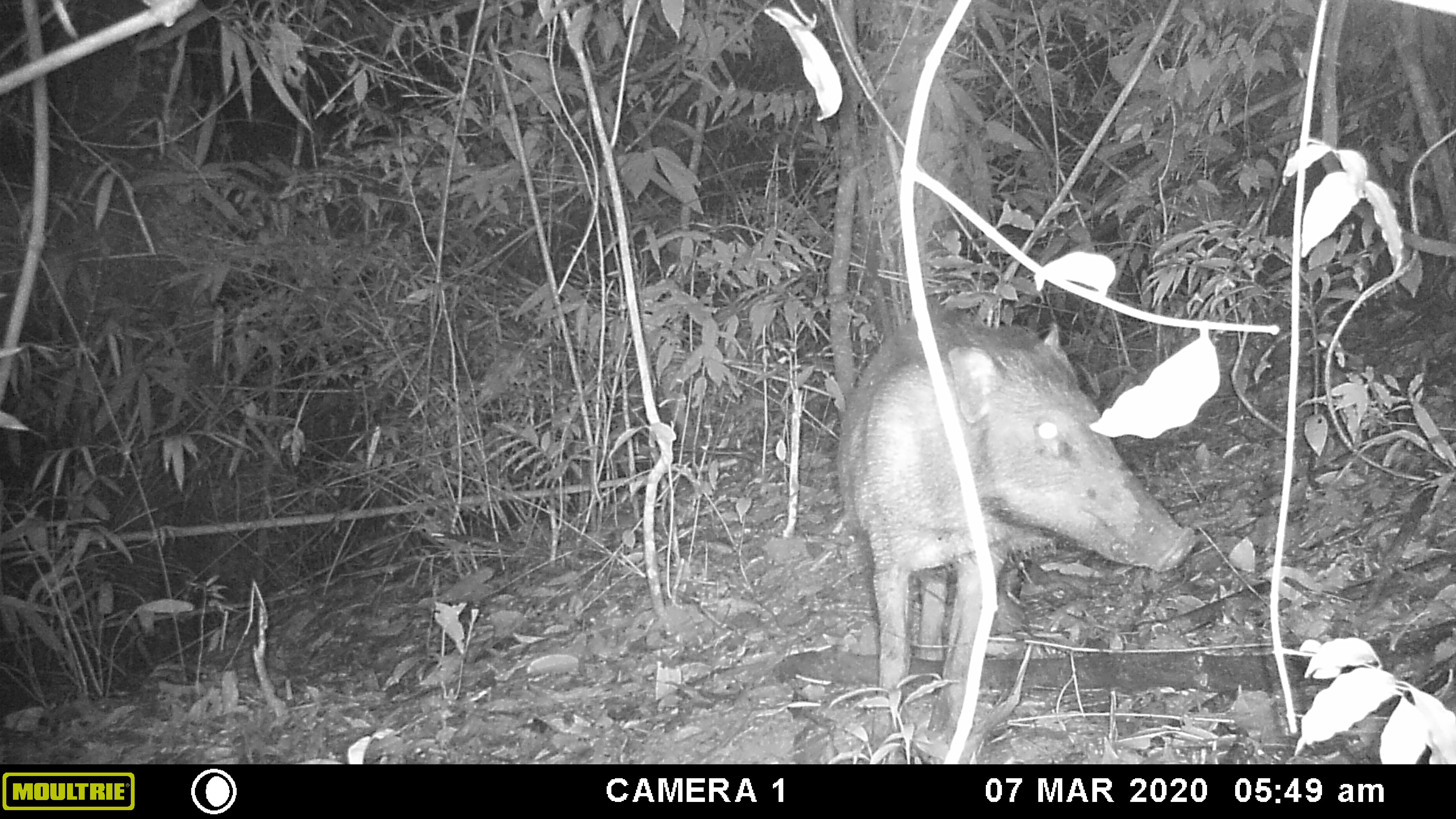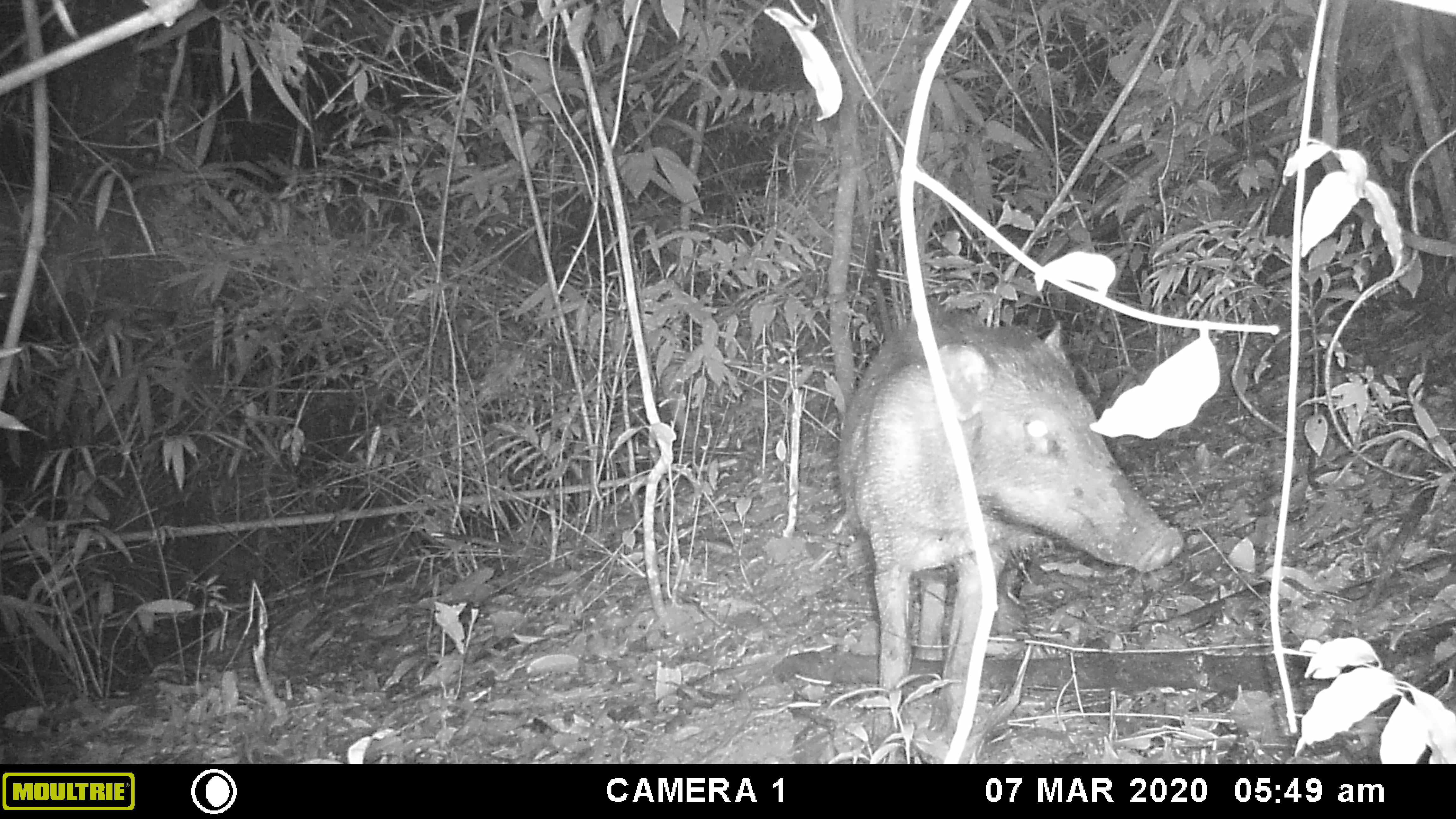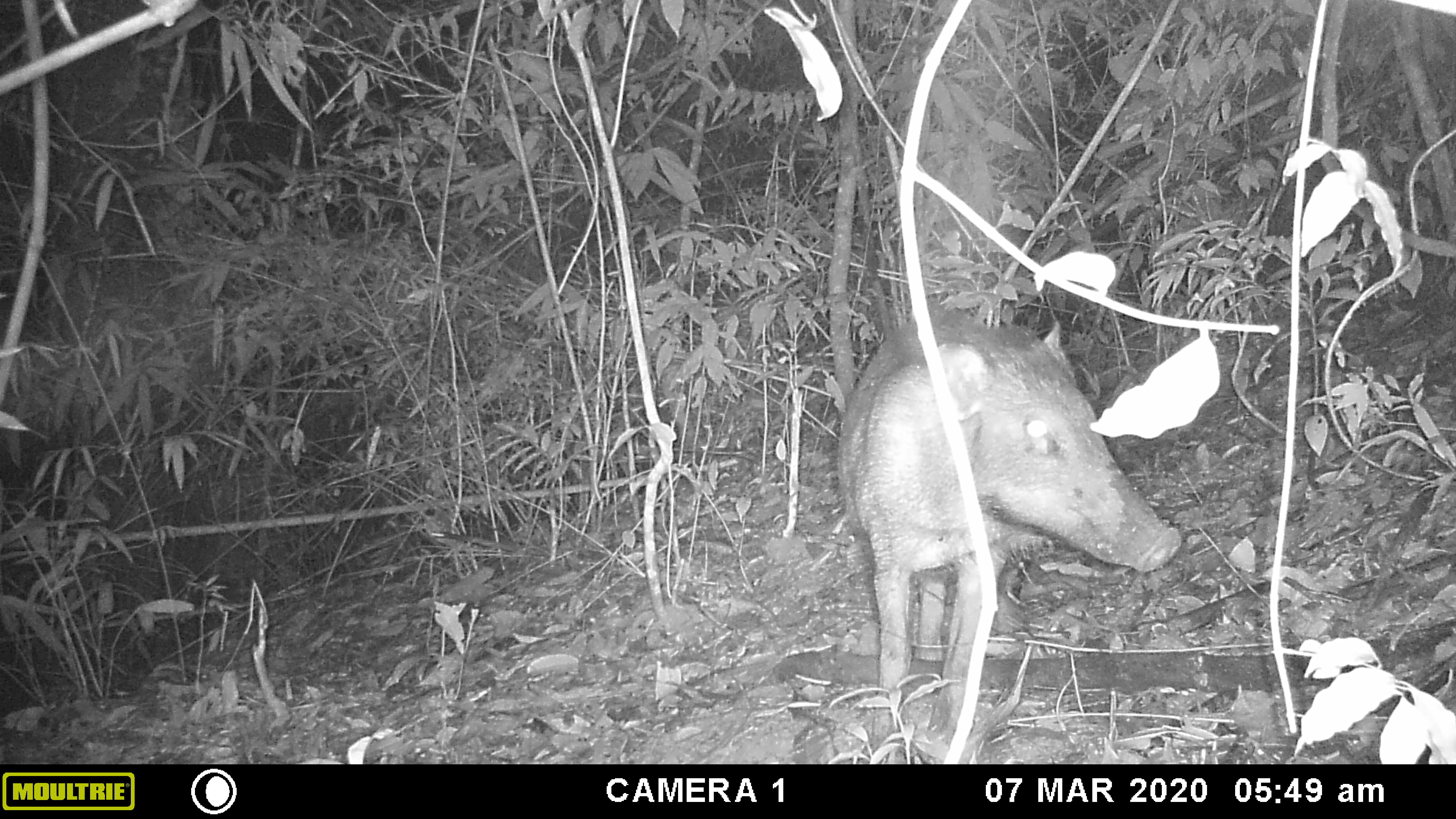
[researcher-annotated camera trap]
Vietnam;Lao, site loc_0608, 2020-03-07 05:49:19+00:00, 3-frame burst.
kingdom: Animalia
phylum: Chordata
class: Mammalia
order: Artiodactyla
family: Suidae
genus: Sus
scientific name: Sus scrofa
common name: eurasian wild pig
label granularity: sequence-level